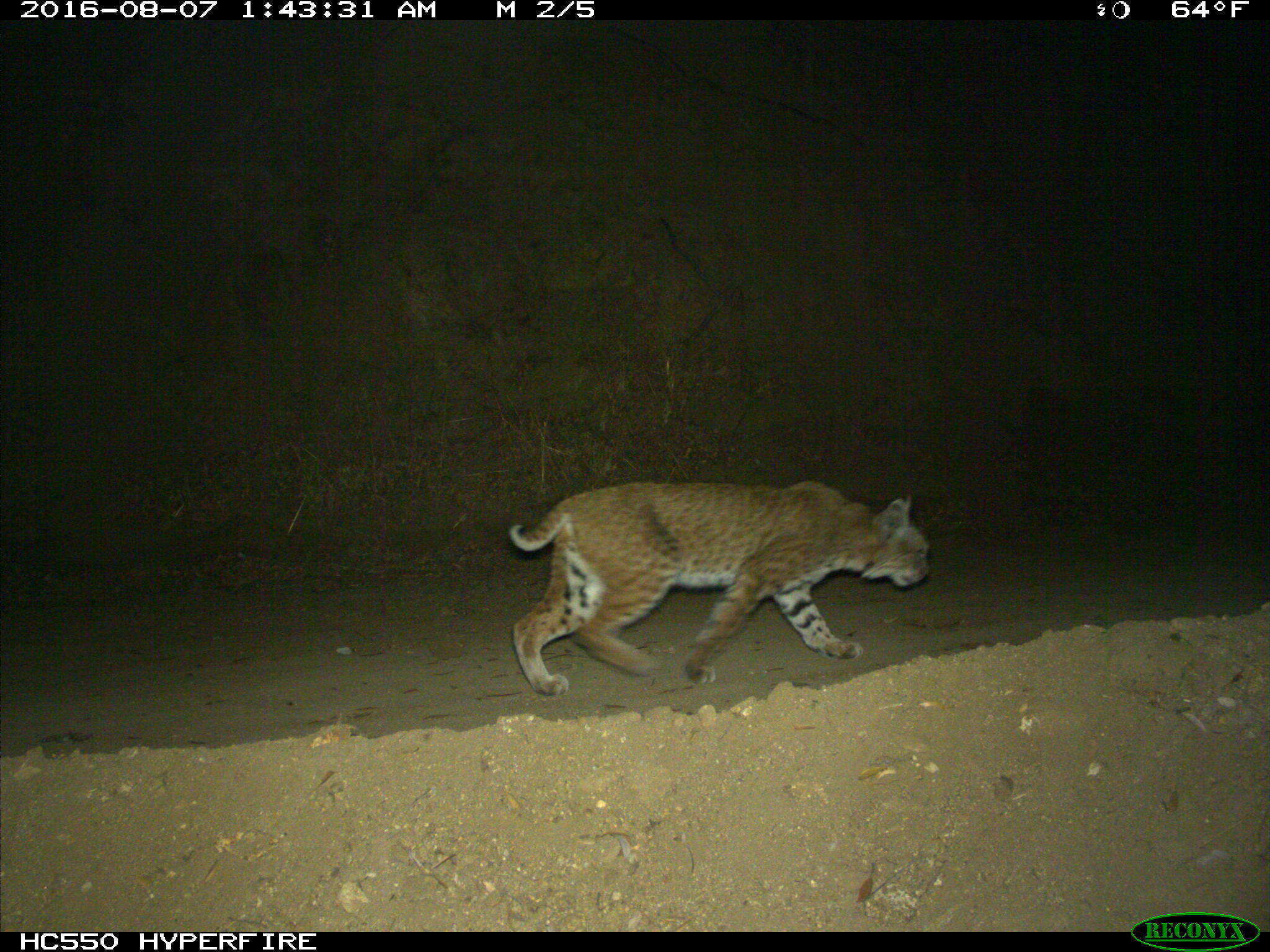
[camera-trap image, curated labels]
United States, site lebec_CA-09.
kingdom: Animalia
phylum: Chordata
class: Mammalia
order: Carnivora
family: Felidae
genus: Lynx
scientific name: Lynx rufus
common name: bobcat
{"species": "Lynx rufus (bobcat)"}